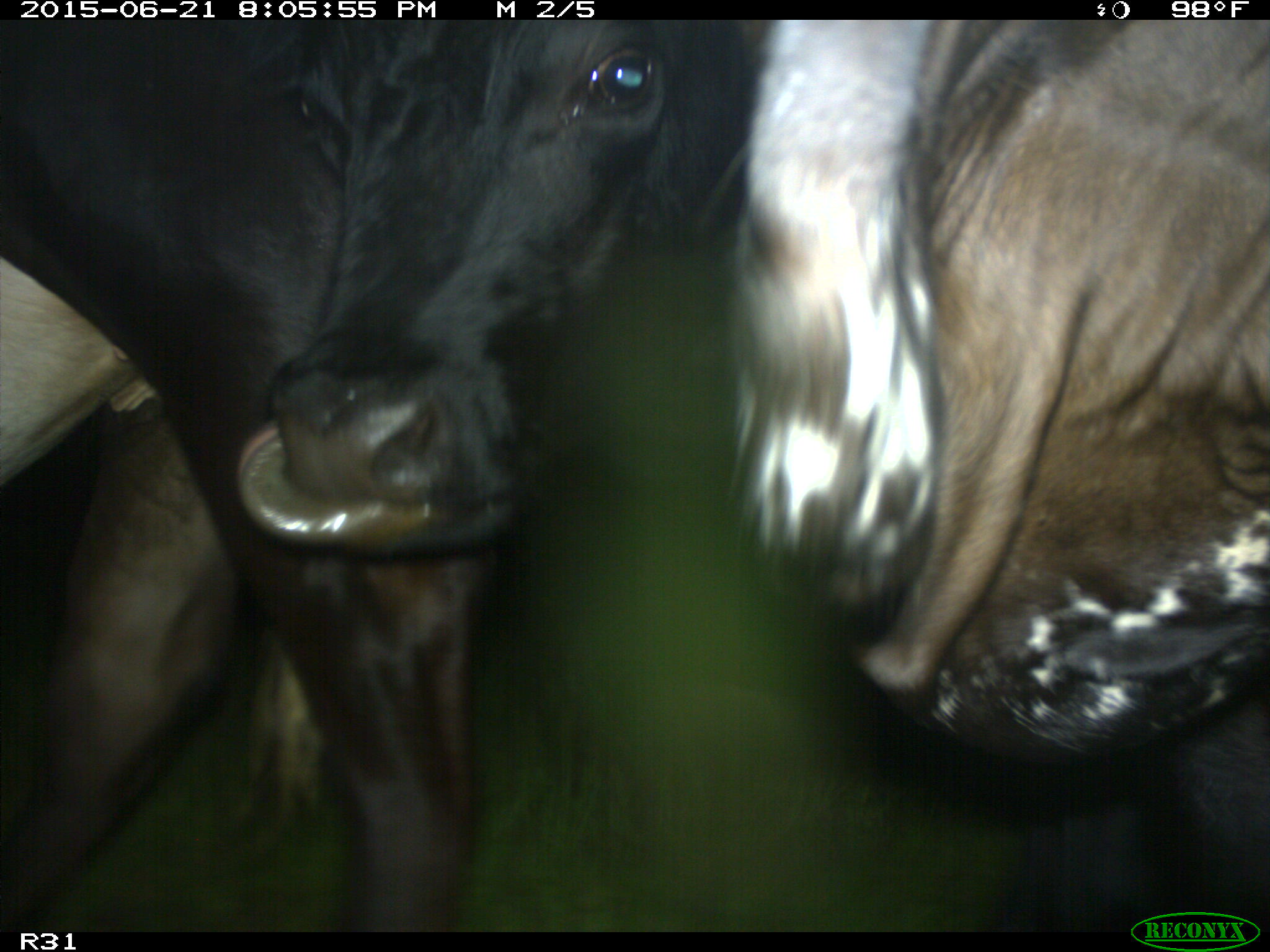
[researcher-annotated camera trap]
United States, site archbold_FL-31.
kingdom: Animalia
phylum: Chordata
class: Mammalia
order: Artiodactyla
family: Bovidae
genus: Bos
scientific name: Bos taurus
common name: domestic cow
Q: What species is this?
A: Bos taurus (domestic cow).